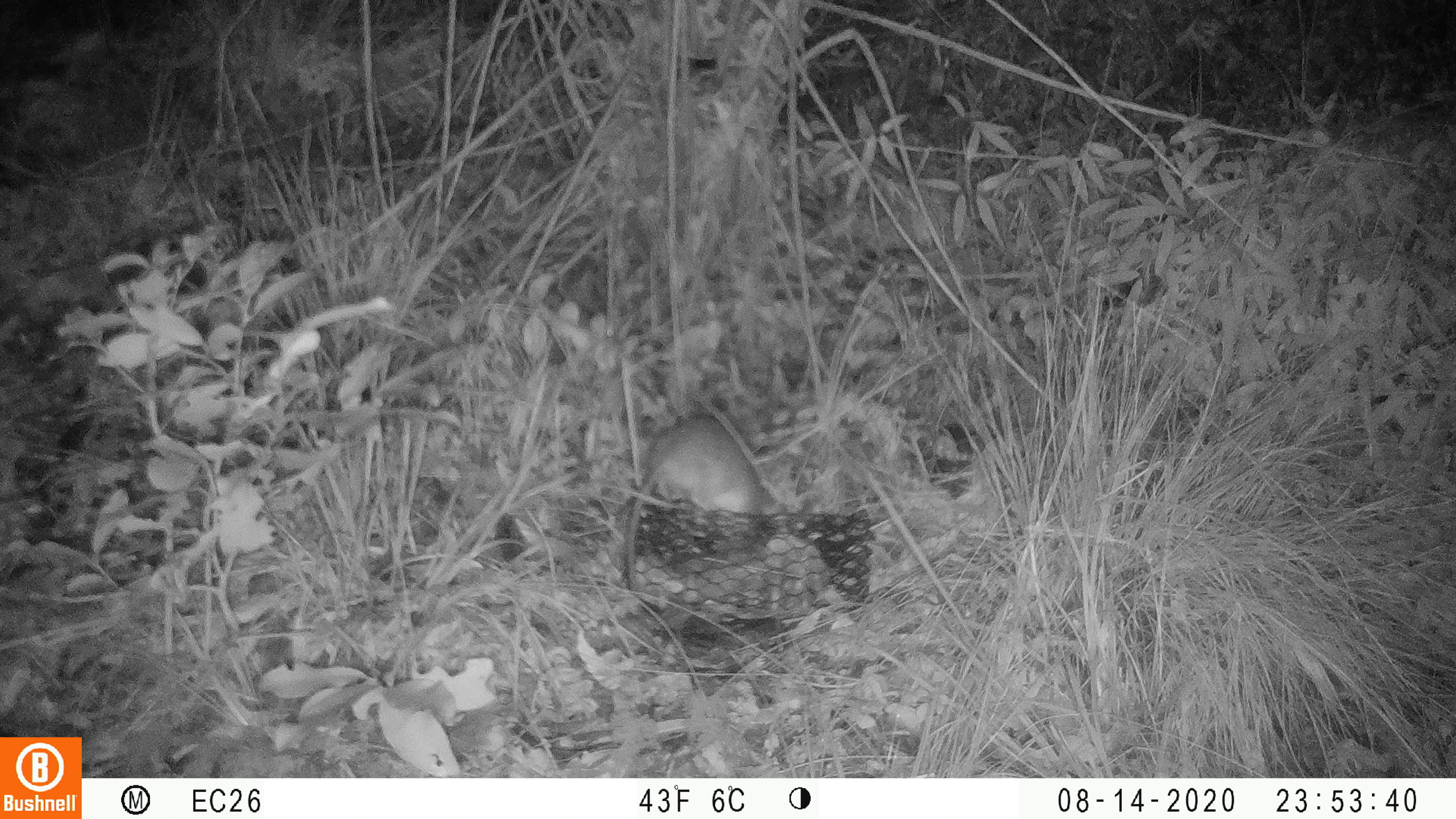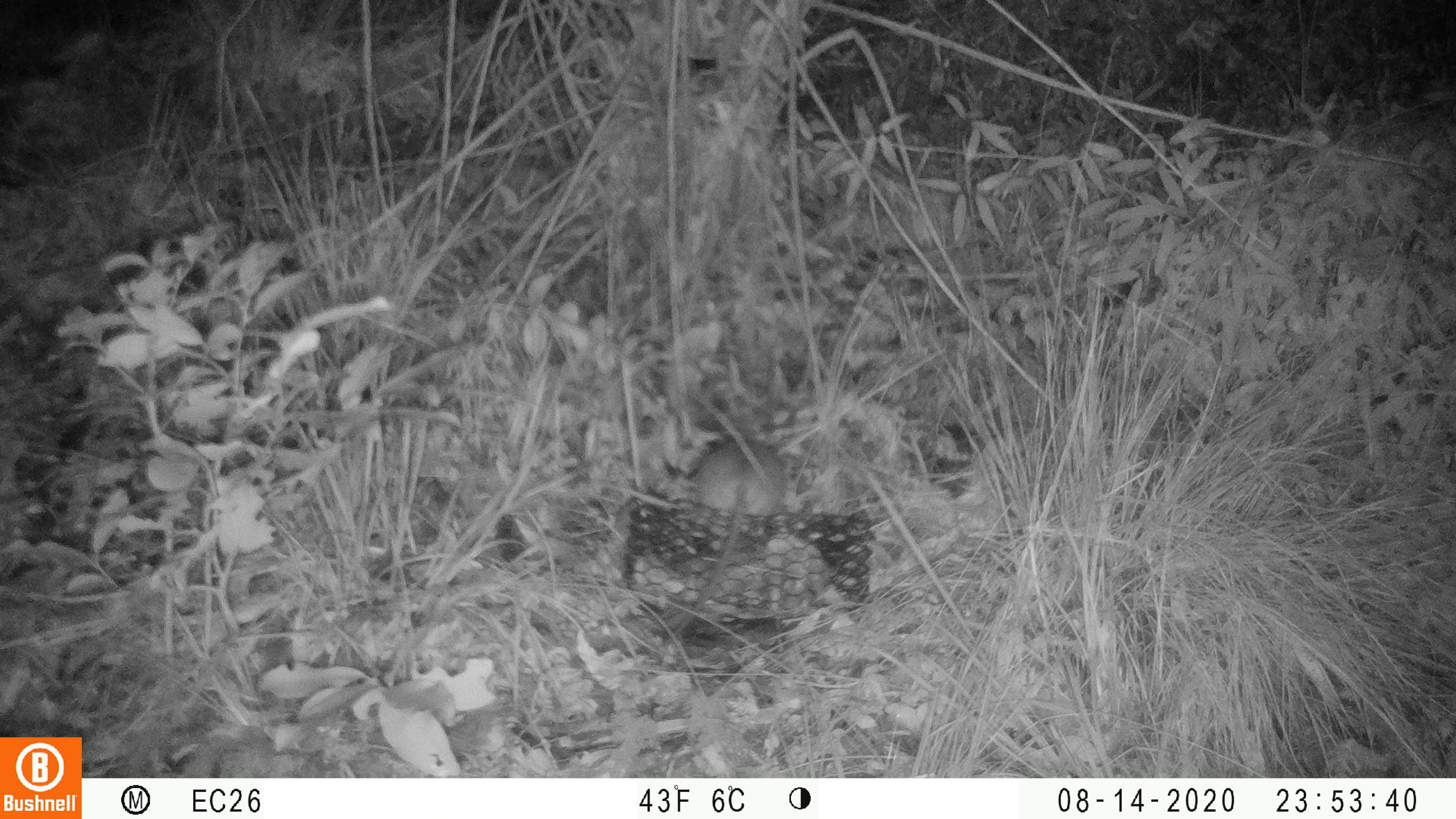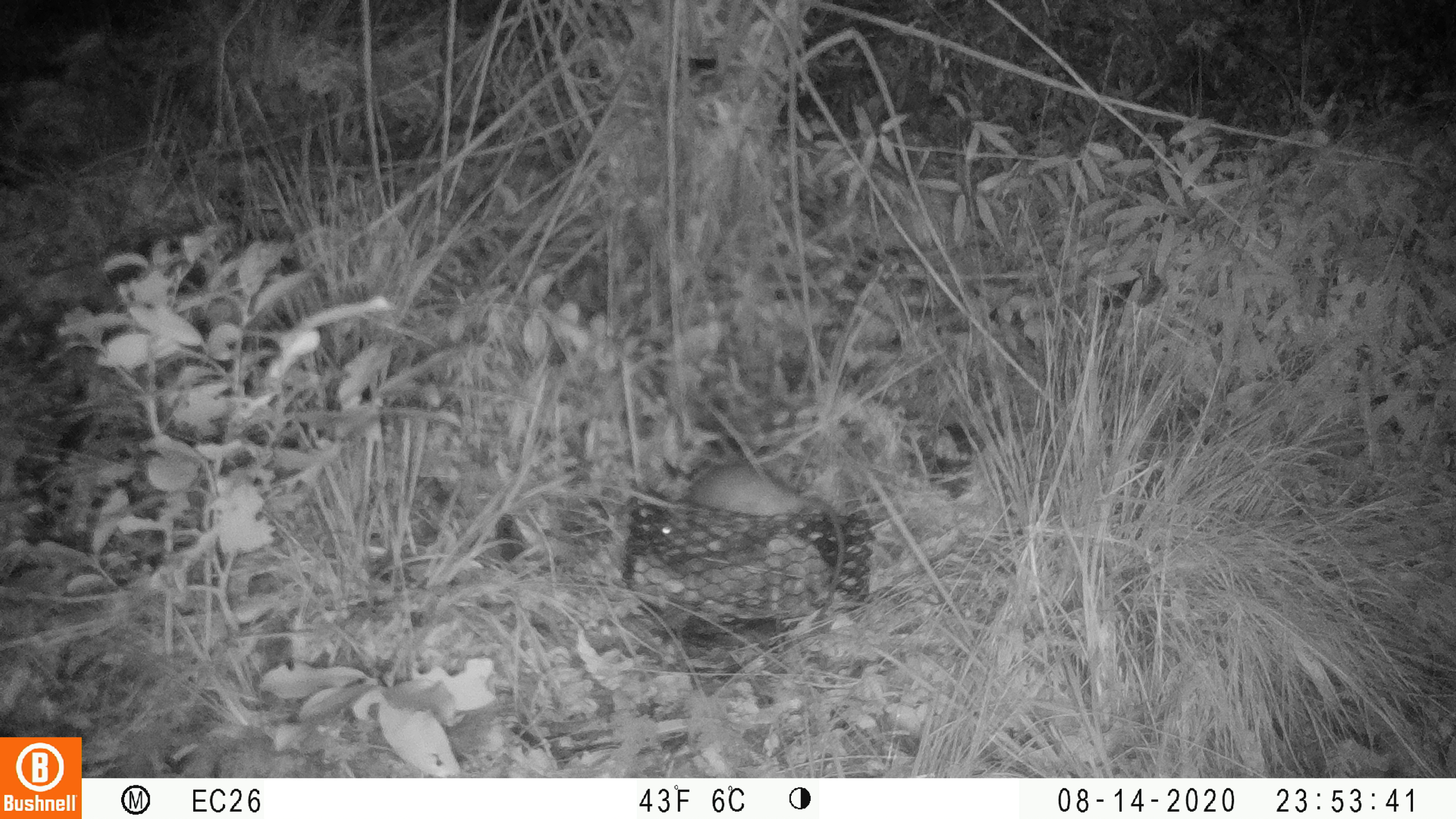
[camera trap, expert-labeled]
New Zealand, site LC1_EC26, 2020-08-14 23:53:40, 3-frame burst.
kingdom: Animalia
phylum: Chordata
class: Mammalia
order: Rodentia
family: Muridae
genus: Rattus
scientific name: Rattus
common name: rat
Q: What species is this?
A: Rat (Rattus).